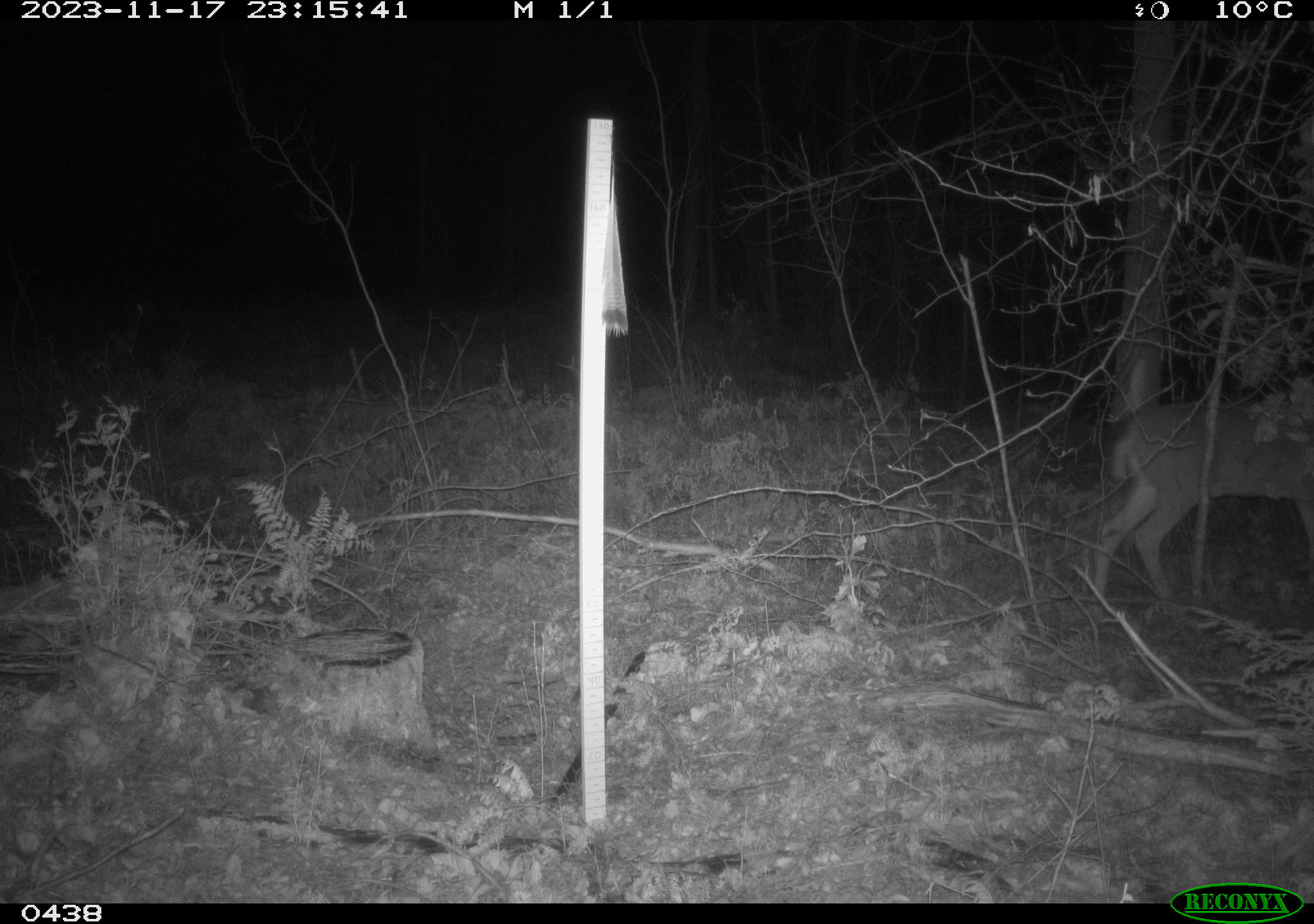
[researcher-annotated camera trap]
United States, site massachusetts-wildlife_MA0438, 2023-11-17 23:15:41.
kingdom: Animalia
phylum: Chordata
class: Mammalia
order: Artiodactyla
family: Cervidae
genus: Odocoileus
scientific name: Odocoileus virginianus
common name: white-tailed deer